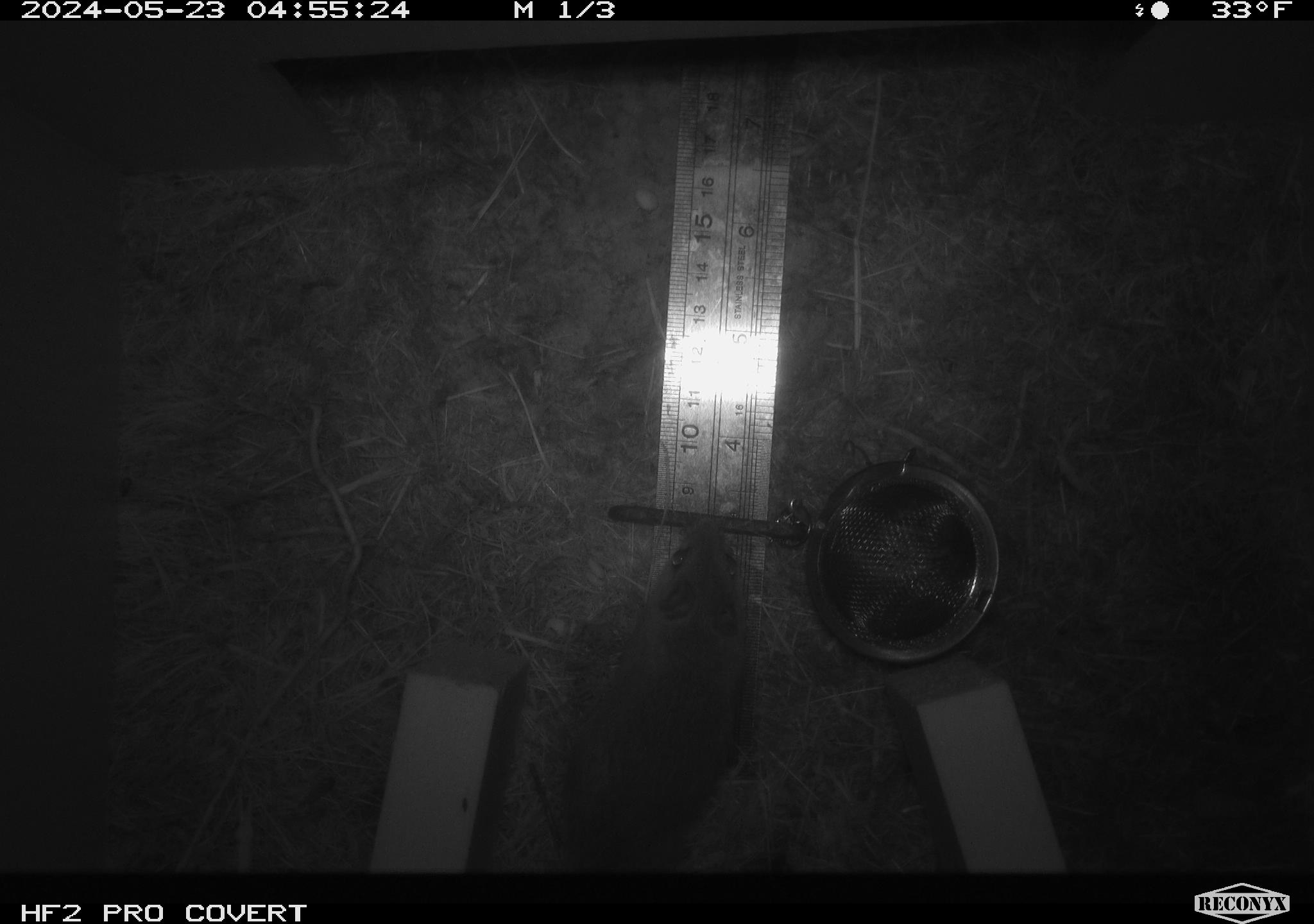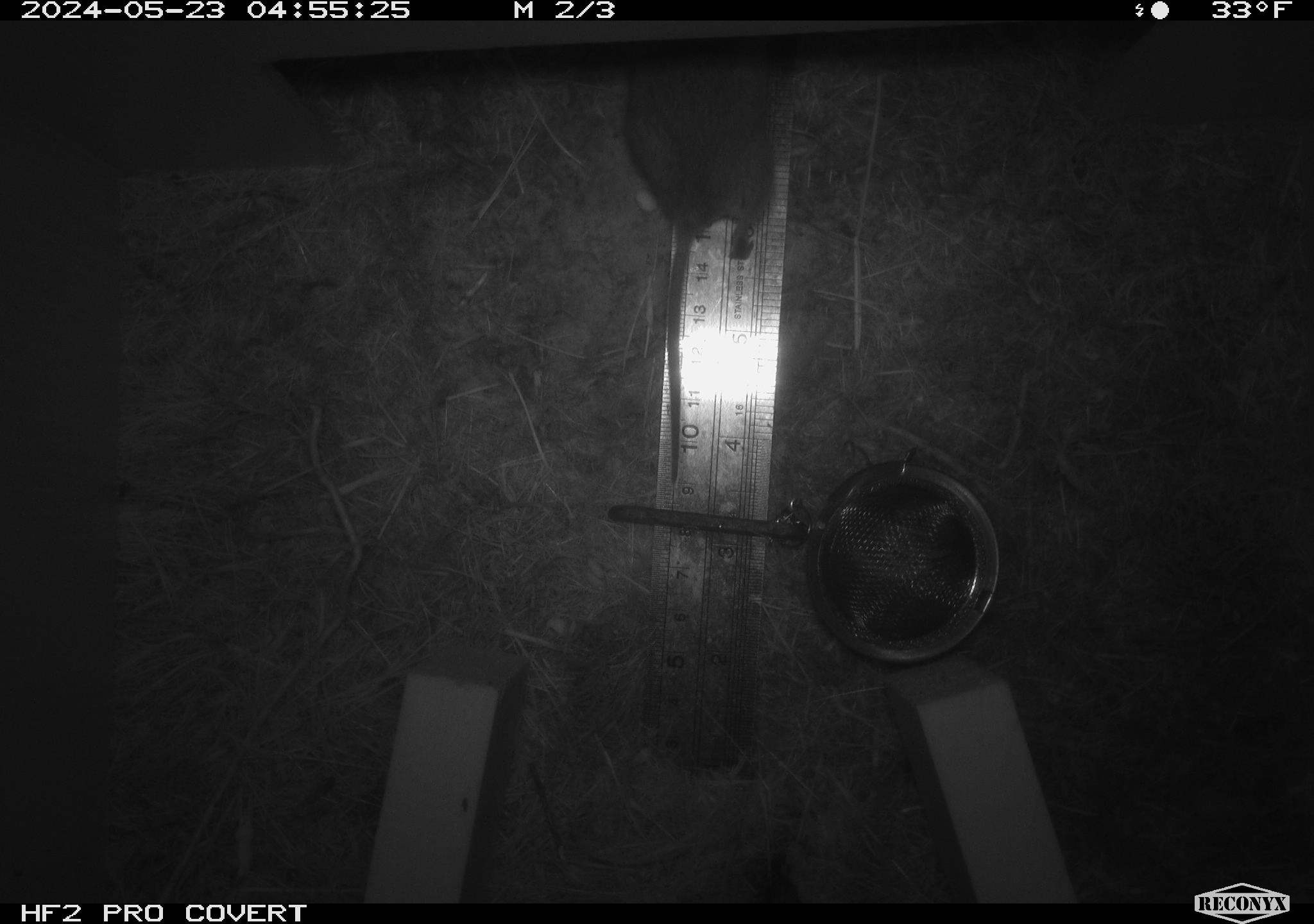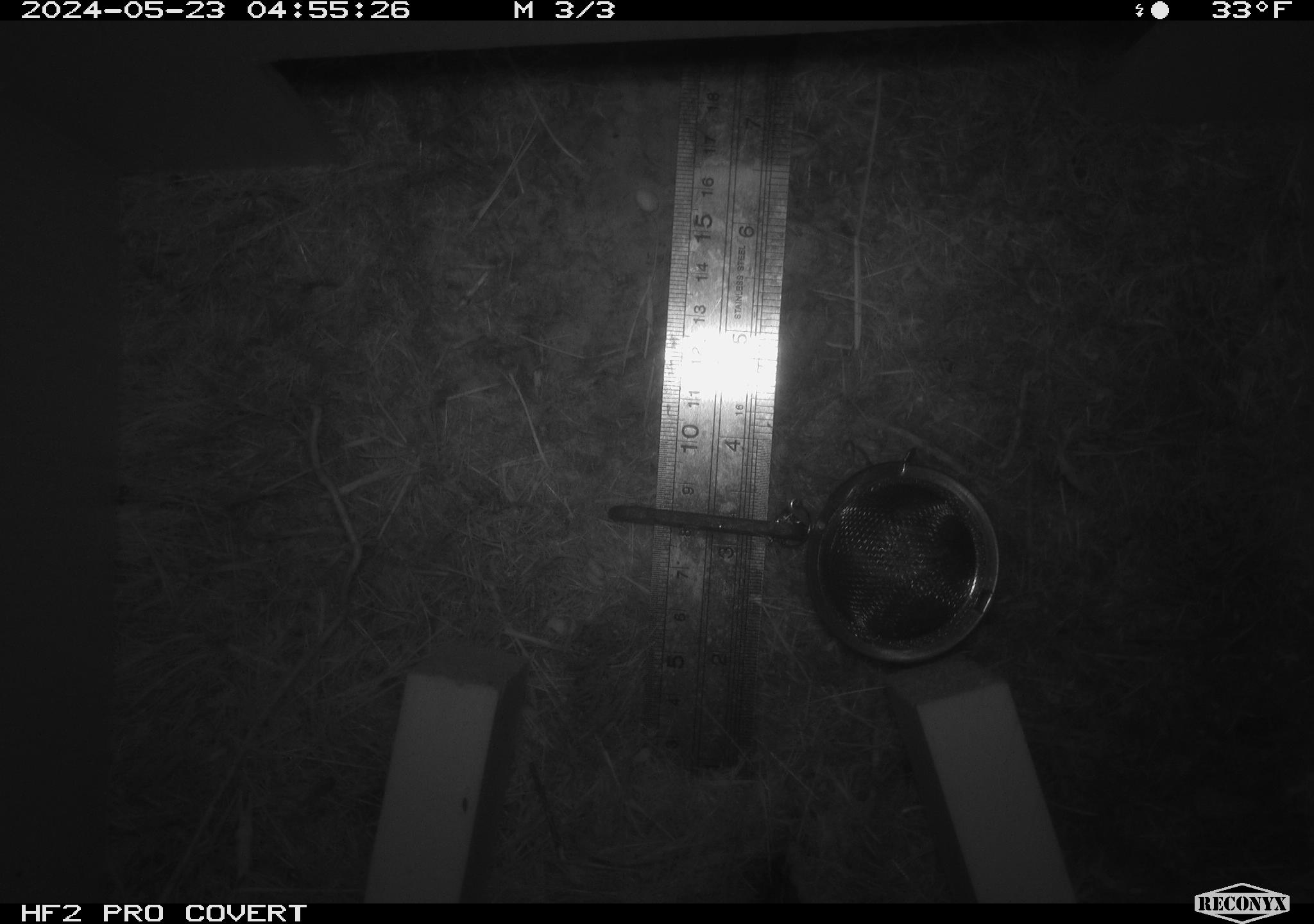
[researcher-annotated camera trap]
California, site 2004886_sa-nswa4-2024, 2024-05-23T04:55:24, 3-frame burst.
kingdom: Animalia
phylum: Chordata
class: Mammalia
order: Rodentia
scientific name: Rodentia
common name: rodent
Rodent (Rodentia).